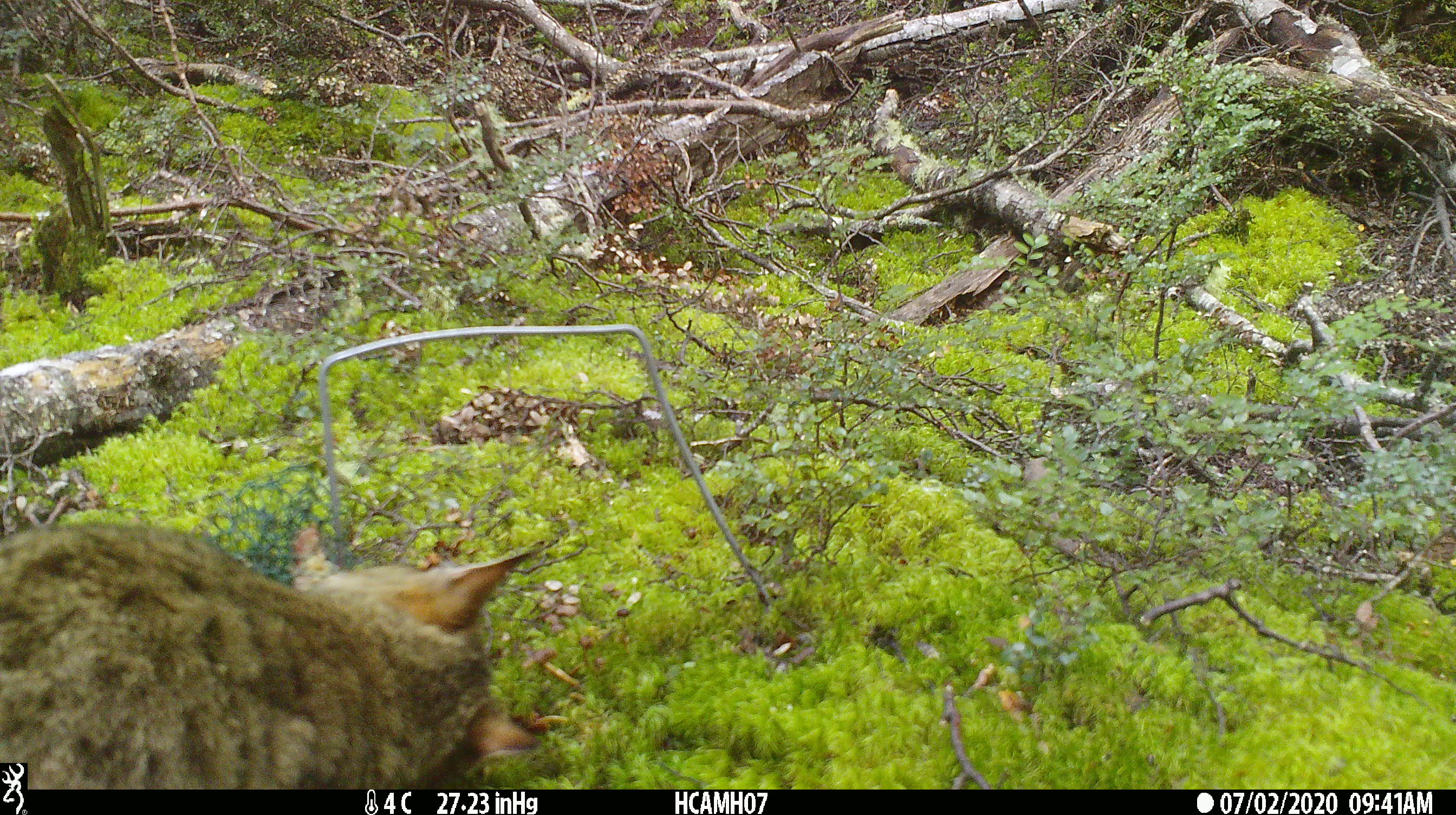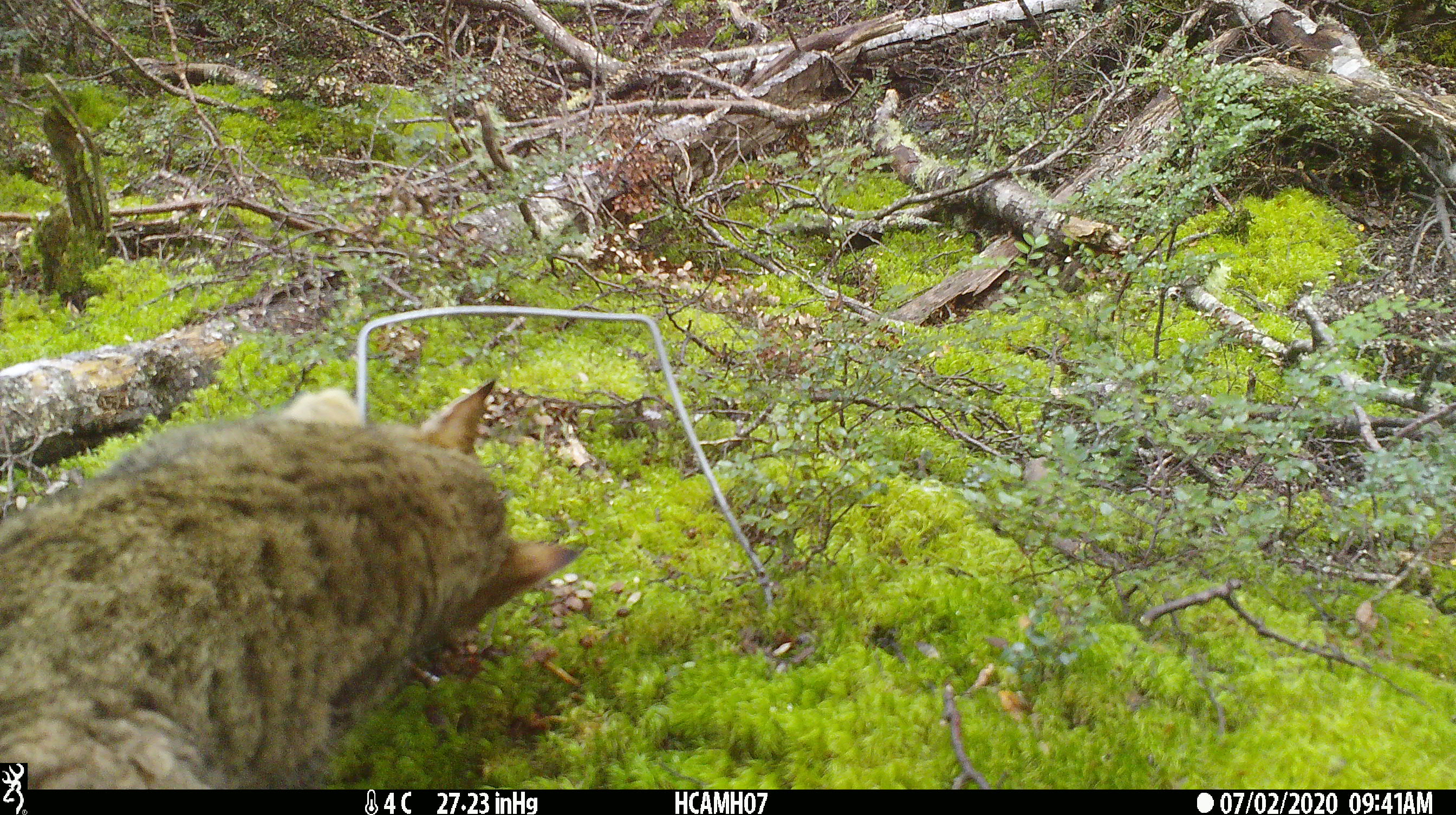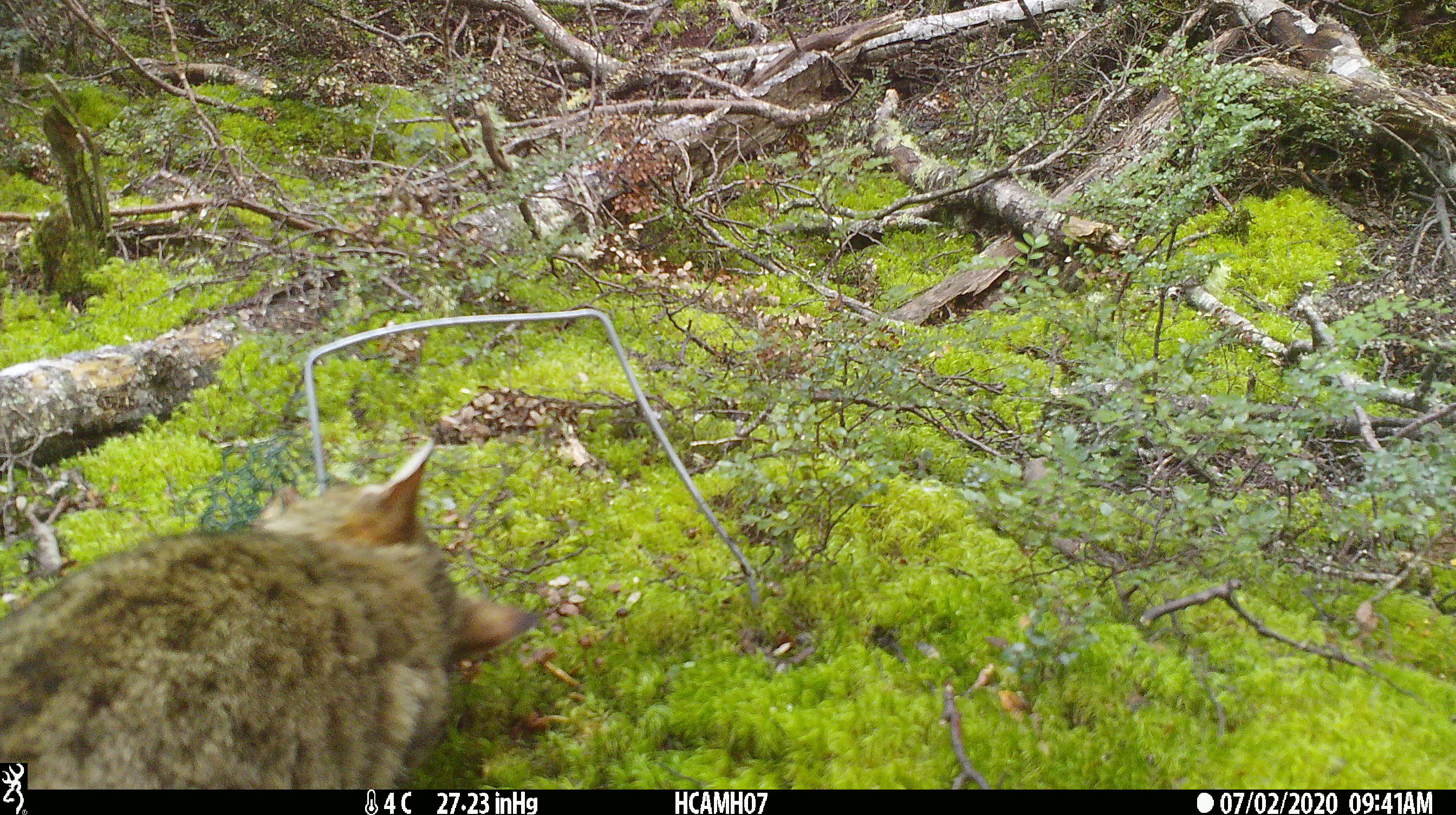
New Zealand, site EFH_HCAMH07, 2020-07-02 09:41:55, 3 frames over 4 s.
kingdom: Animalia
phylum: Chordata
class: Mammalia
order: Carnivora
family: Felidae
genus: Felis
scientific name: Felis catus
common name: domestic cat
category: cat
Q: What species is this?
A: Cat (domestic cat) (Felis catus).